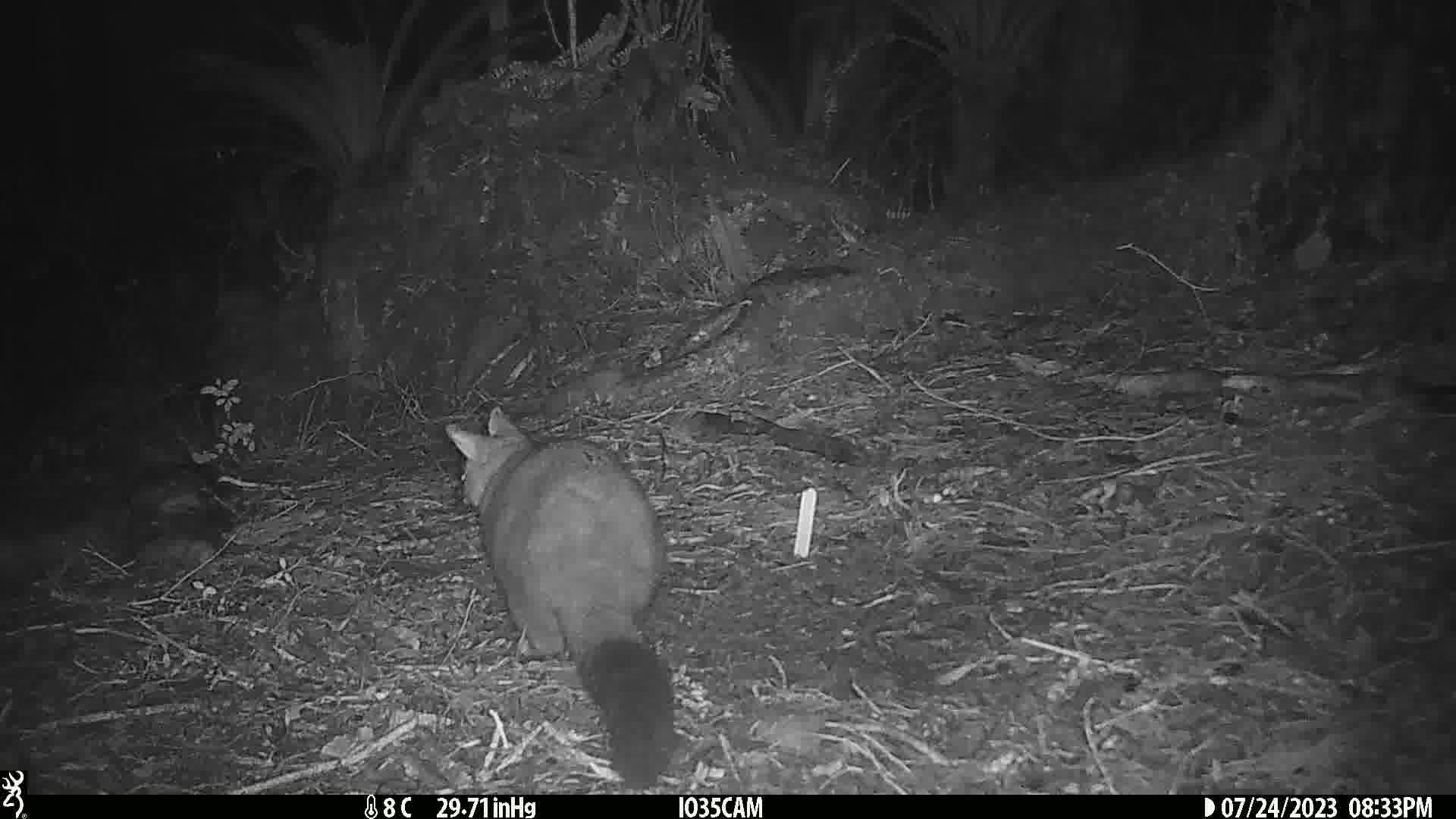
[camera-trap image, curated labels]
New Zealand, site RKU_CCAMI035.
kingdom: Animalia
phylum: Chordata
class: Mammalia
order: Diprotodontia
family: Phalangeridae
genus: Trichosurus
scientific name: Trichosurus vulpecula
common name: common brushtail possum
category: possum